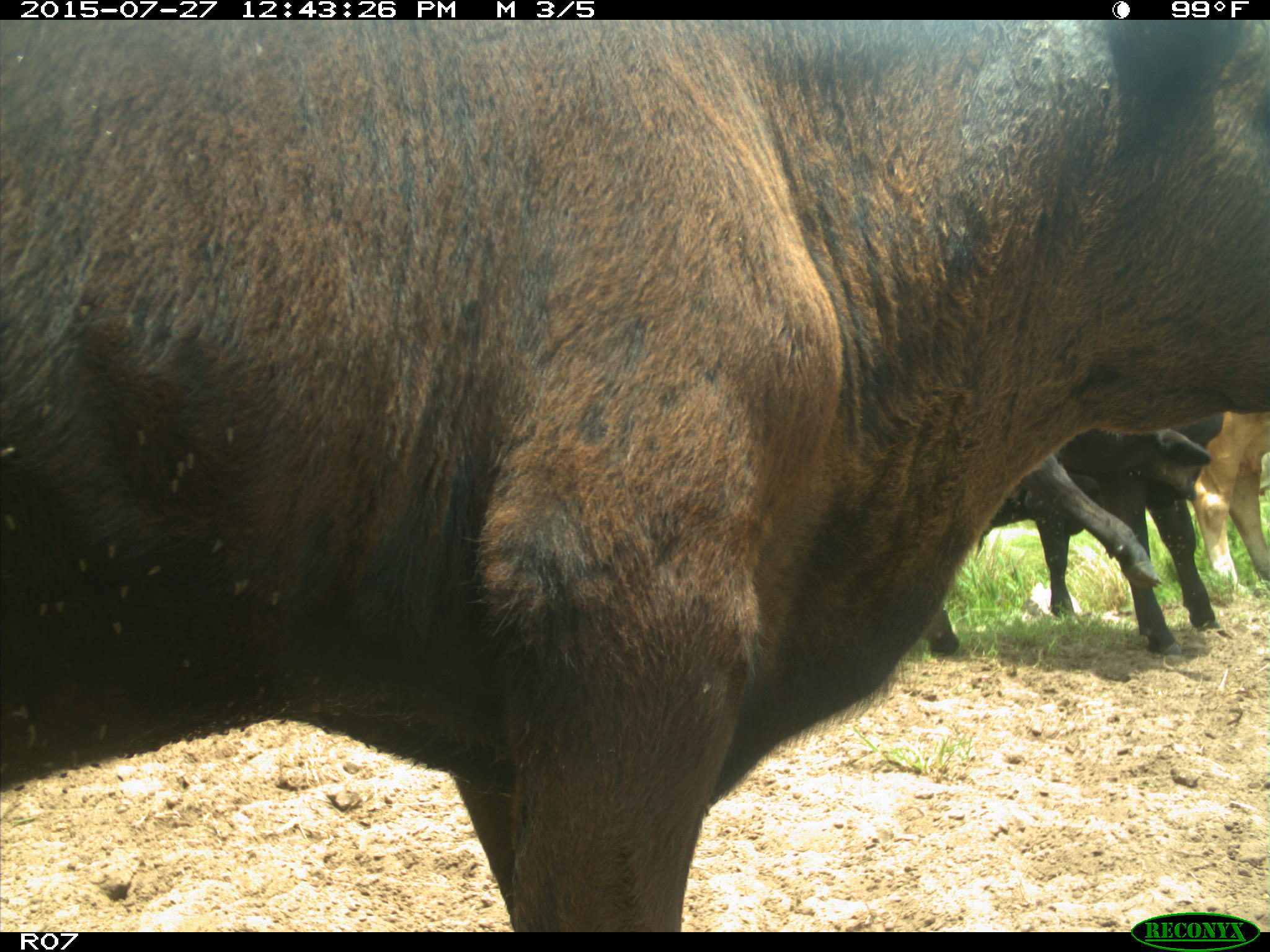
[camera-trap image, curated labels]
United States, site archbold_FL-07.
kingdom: Animalia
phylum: Chordata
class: Mammalia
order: Artiodactyla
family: Bovidae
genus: Bos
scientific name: Bos taurus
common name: domestic cow